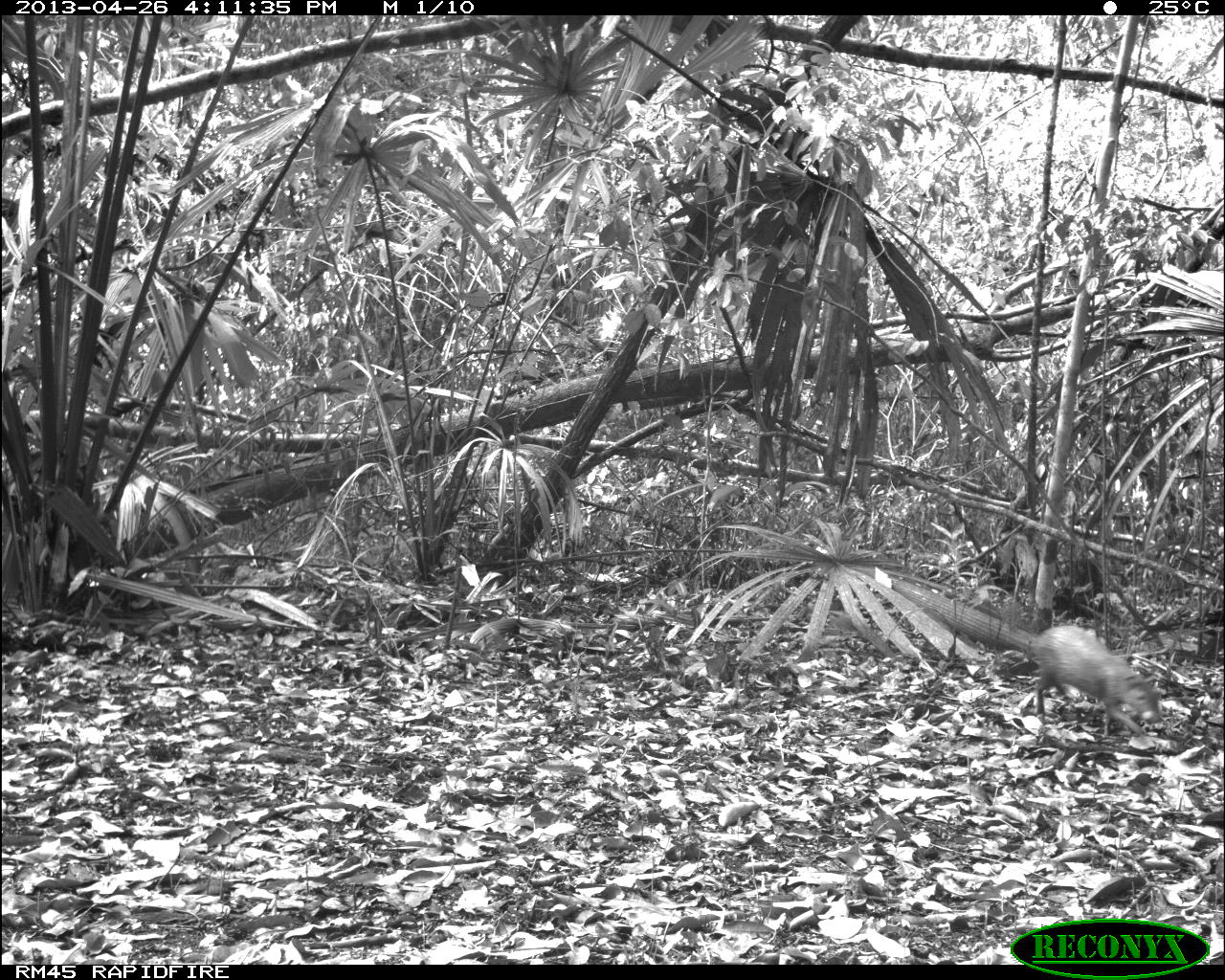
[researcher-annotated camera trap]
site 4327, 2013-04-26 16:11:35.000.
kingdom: Animalia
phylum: Chordata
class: Mammalia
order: Rodentia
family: Dasyproctidae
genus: Dasyprocta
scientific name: Dasyprocta punctata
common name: central american agouti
Dasyprocta punctata (central american agouti), count 1.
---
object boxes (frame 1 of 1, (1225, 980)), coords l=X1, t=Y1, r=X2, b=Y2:
dasyprocta punctata: l=1027, t=626, r=1165, b=738